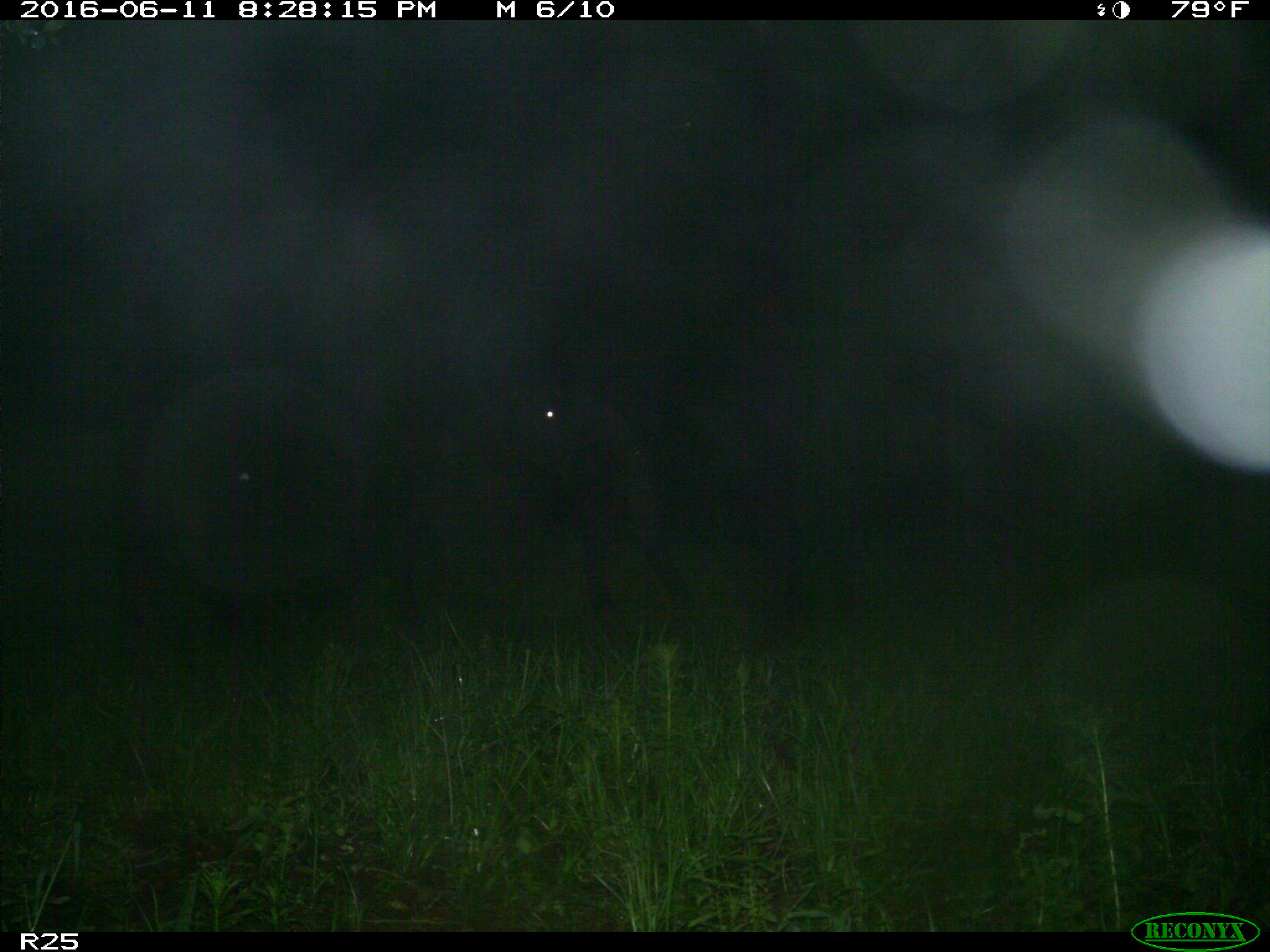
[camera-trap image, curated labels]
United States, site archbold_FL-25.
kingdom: Animalia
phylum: Chordata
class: Mammalia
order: Artiodactyla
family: Bovidae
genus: Bos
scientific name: Bos taurus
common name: domestic cow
Bos taurus (domestic cow).